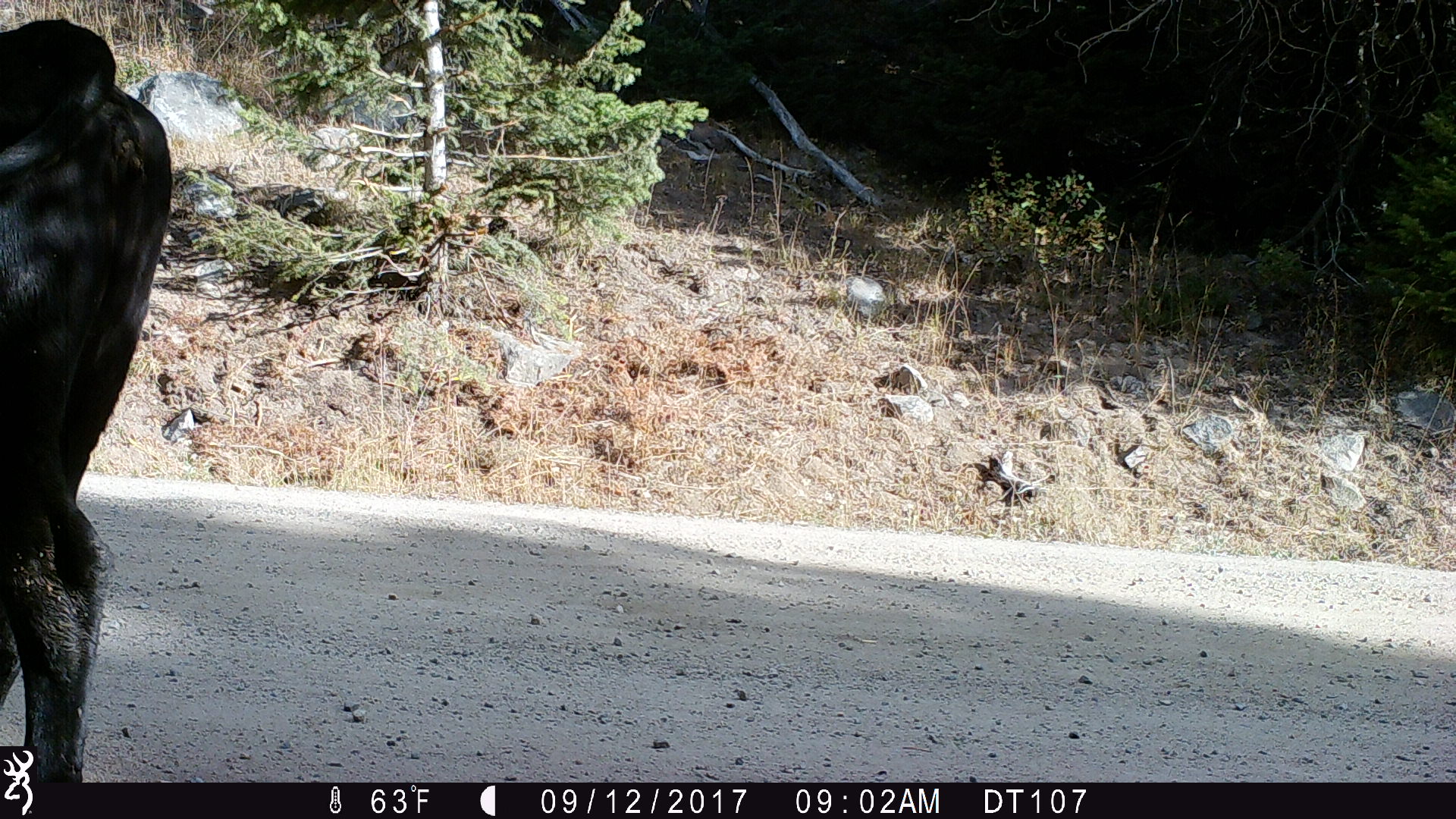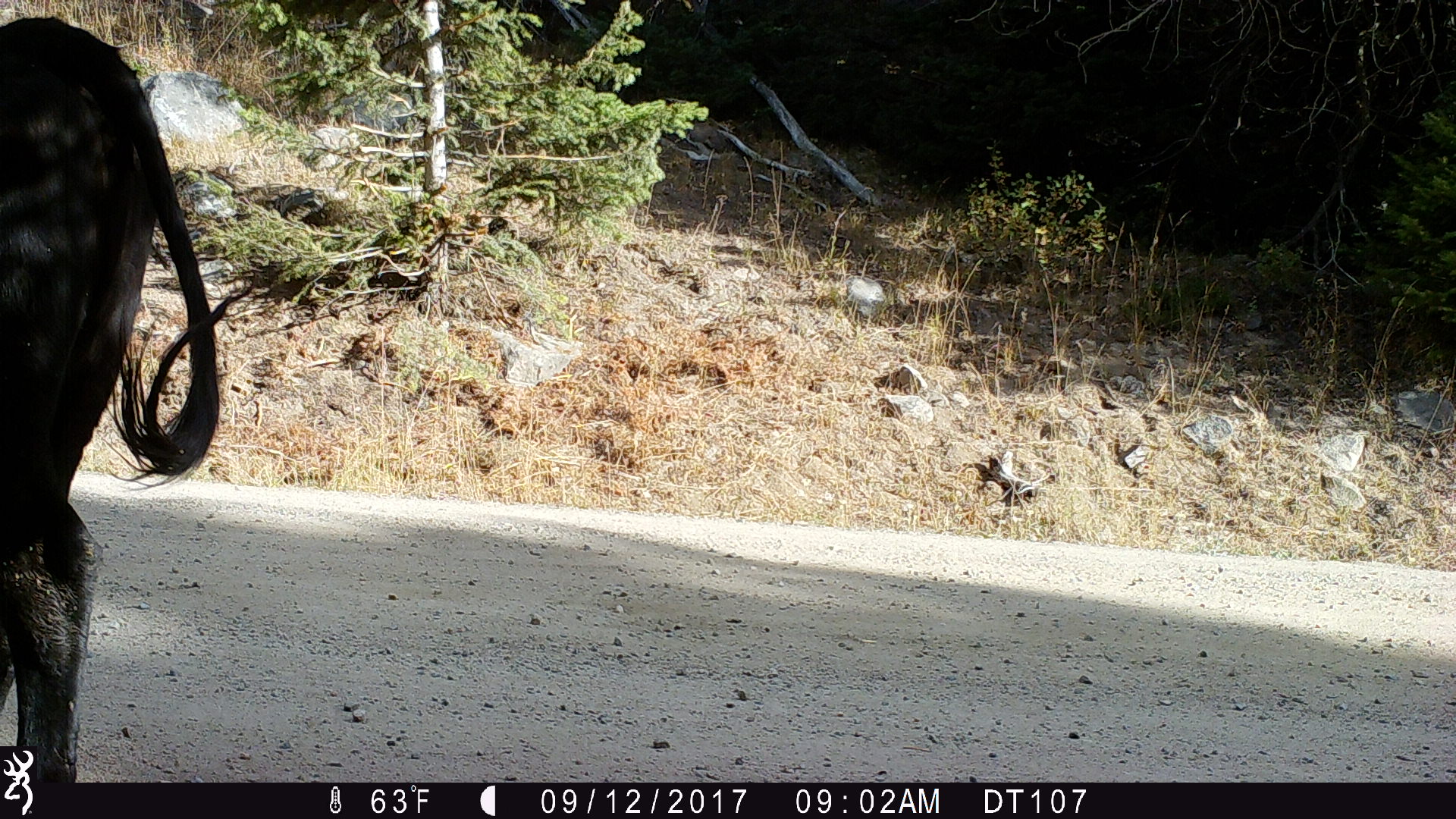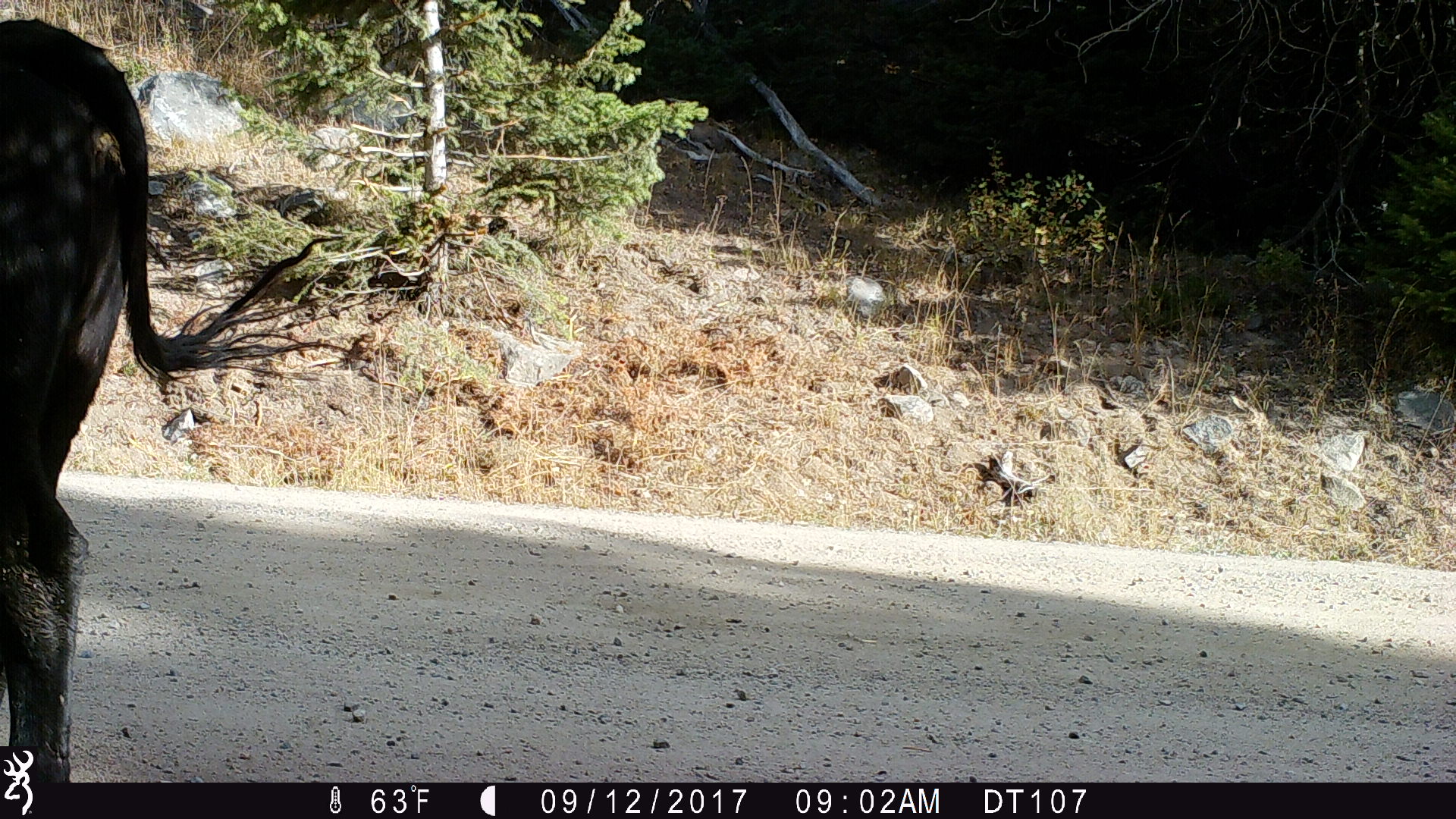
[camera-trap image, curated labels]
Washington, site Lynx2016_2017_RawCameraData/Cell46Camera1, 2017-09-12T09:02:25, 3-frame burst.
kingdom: Animalia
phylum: Chordata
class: Mammalia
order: Artiodactyla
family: Bovidae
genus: Bos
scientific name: Bos taurus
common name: domestic cattle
Domestic cattle (Bos taurus). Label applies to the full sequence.